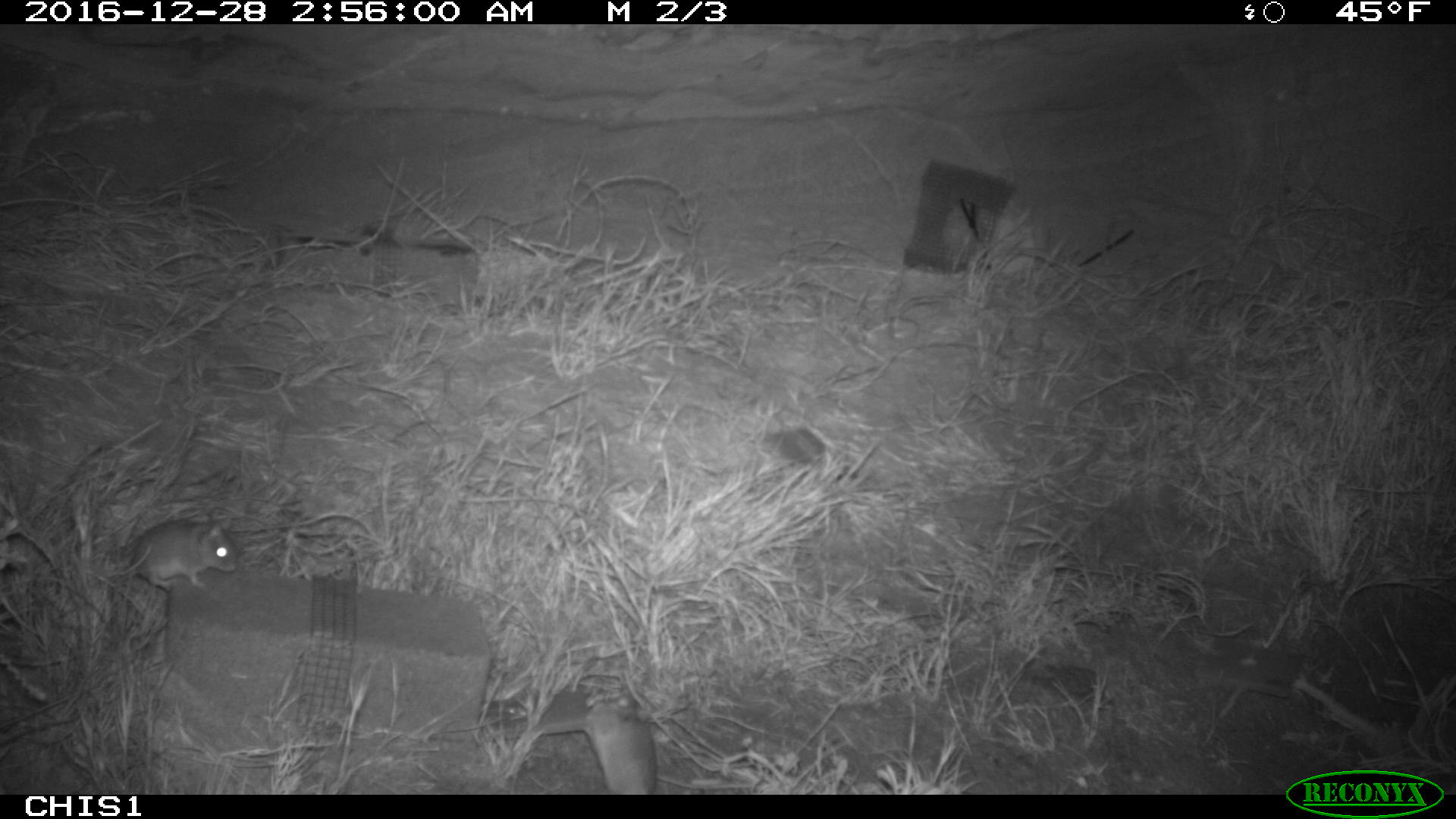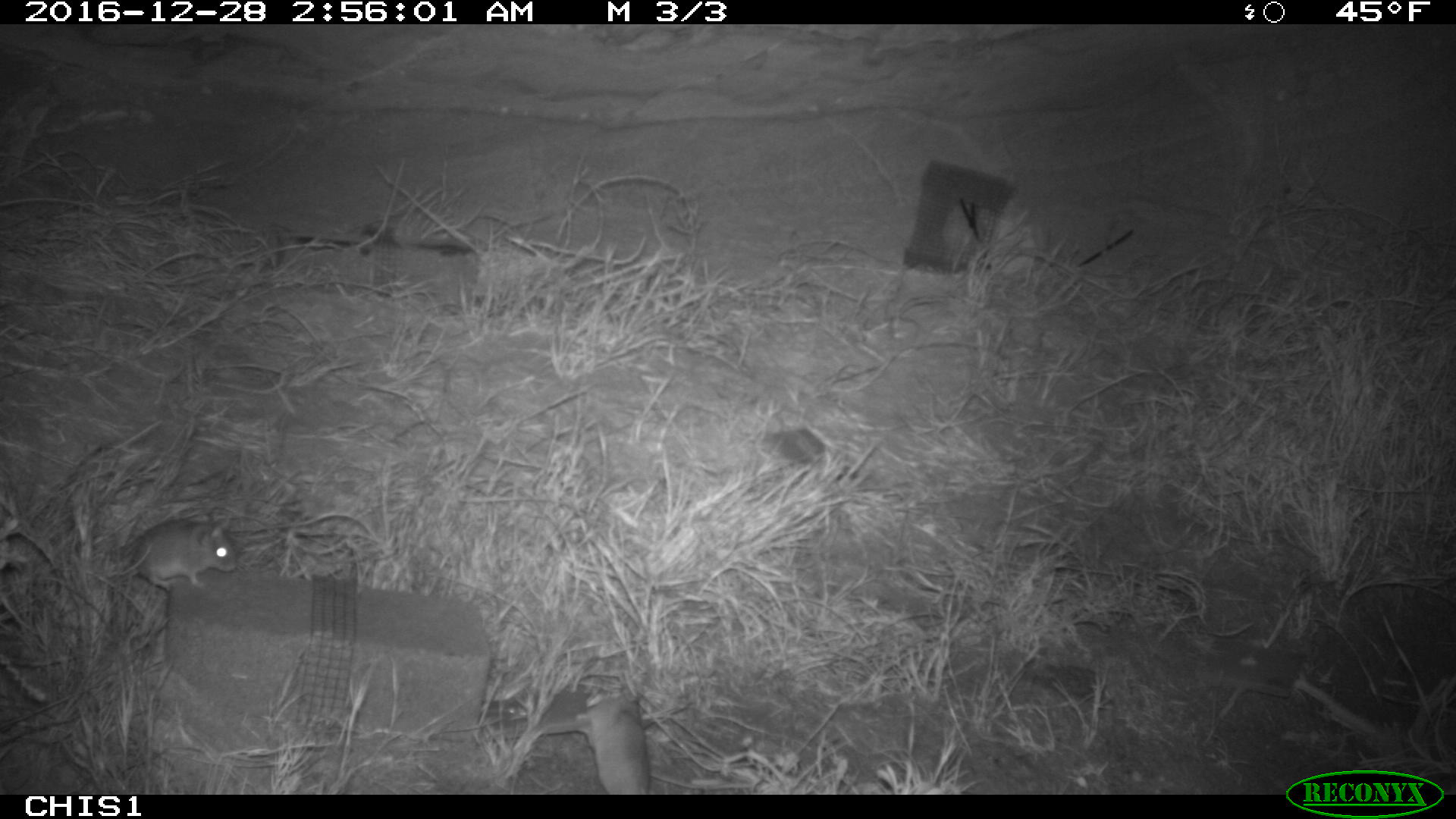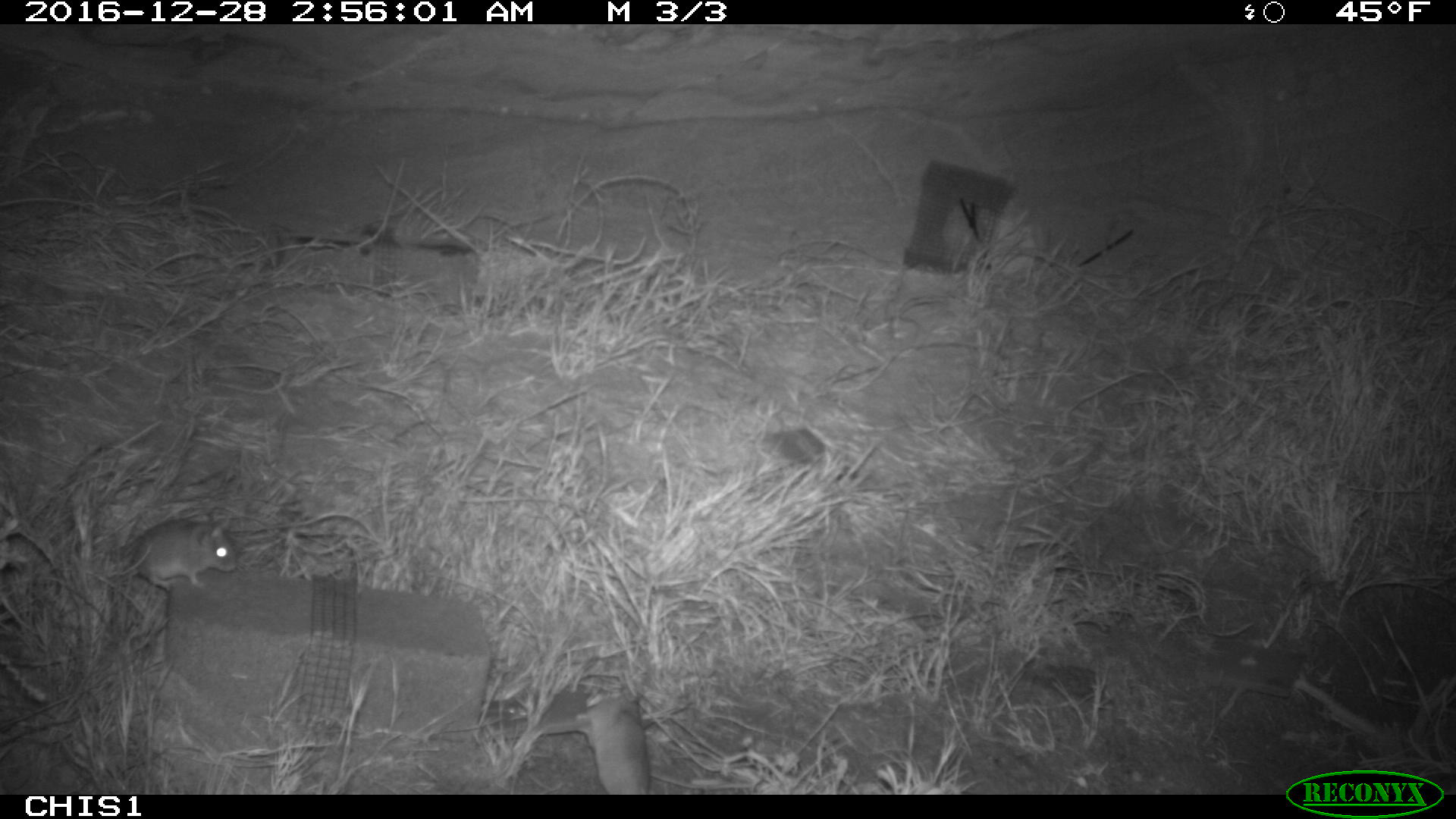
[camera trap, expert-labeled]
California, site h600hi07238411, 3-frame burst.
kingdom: Animalia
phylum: Chordata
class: Mammalia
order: Rodentia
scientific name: Rodentia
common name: rodent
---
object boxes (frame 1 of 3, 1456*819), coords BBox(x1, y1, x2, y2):
rodent: BBox(131, 518, 235, 590)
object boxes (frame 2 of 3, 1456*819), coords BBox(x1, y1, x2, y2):
rodent: BBox(125, 516, 237, 591)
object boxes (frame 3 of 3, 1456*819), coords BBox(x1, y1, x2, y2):
rodent: BBox(121, 519, 235, 588)